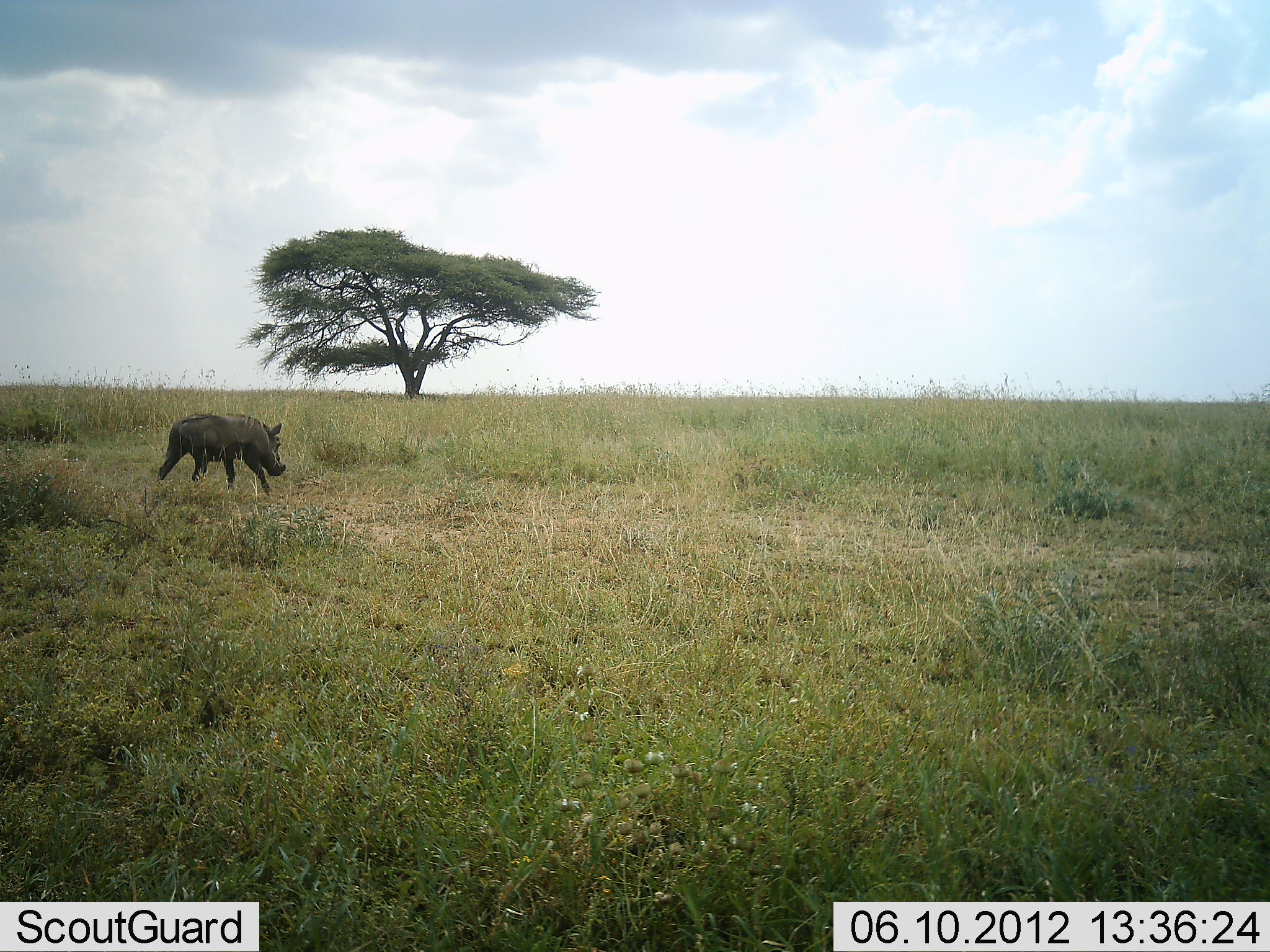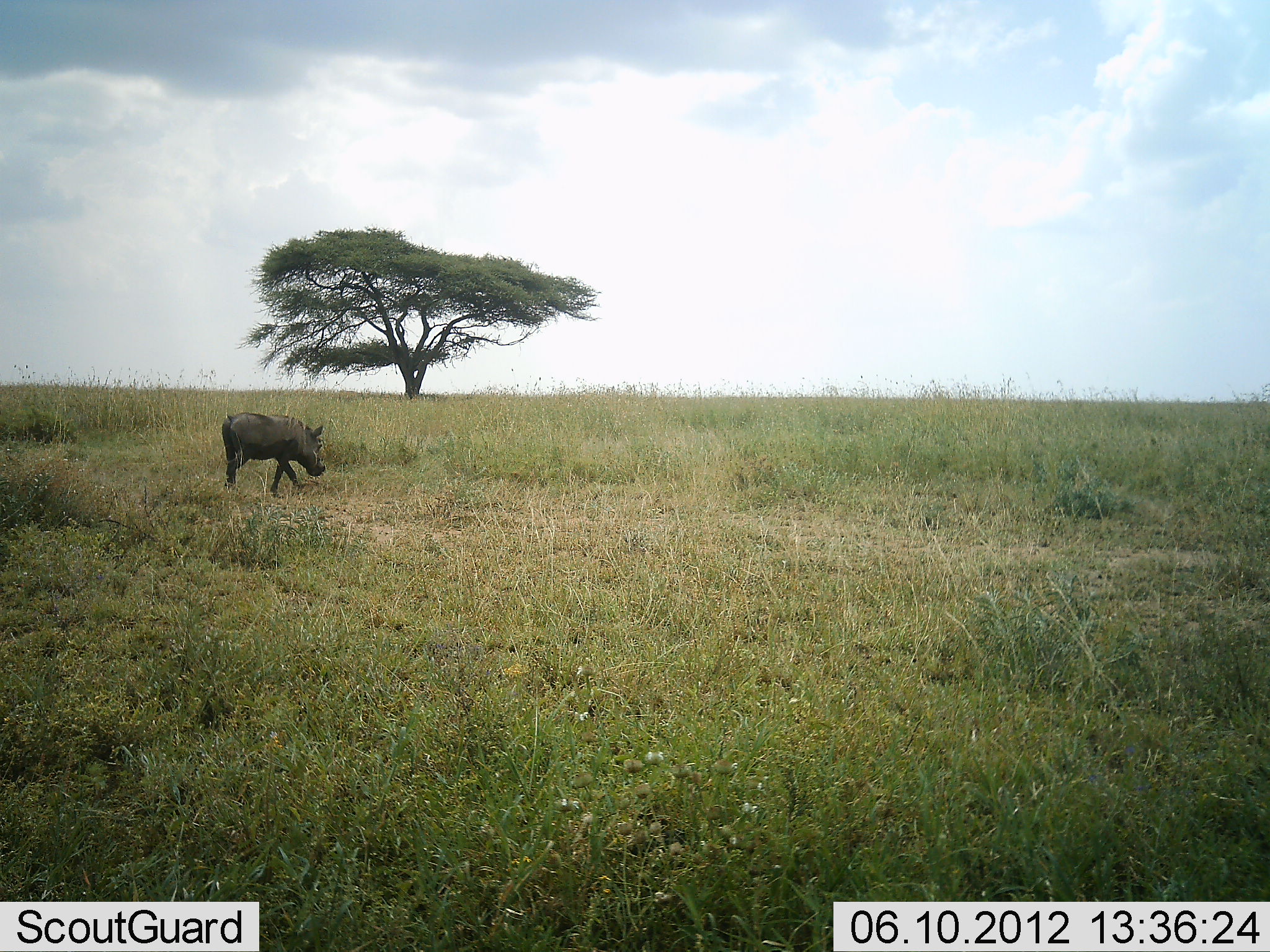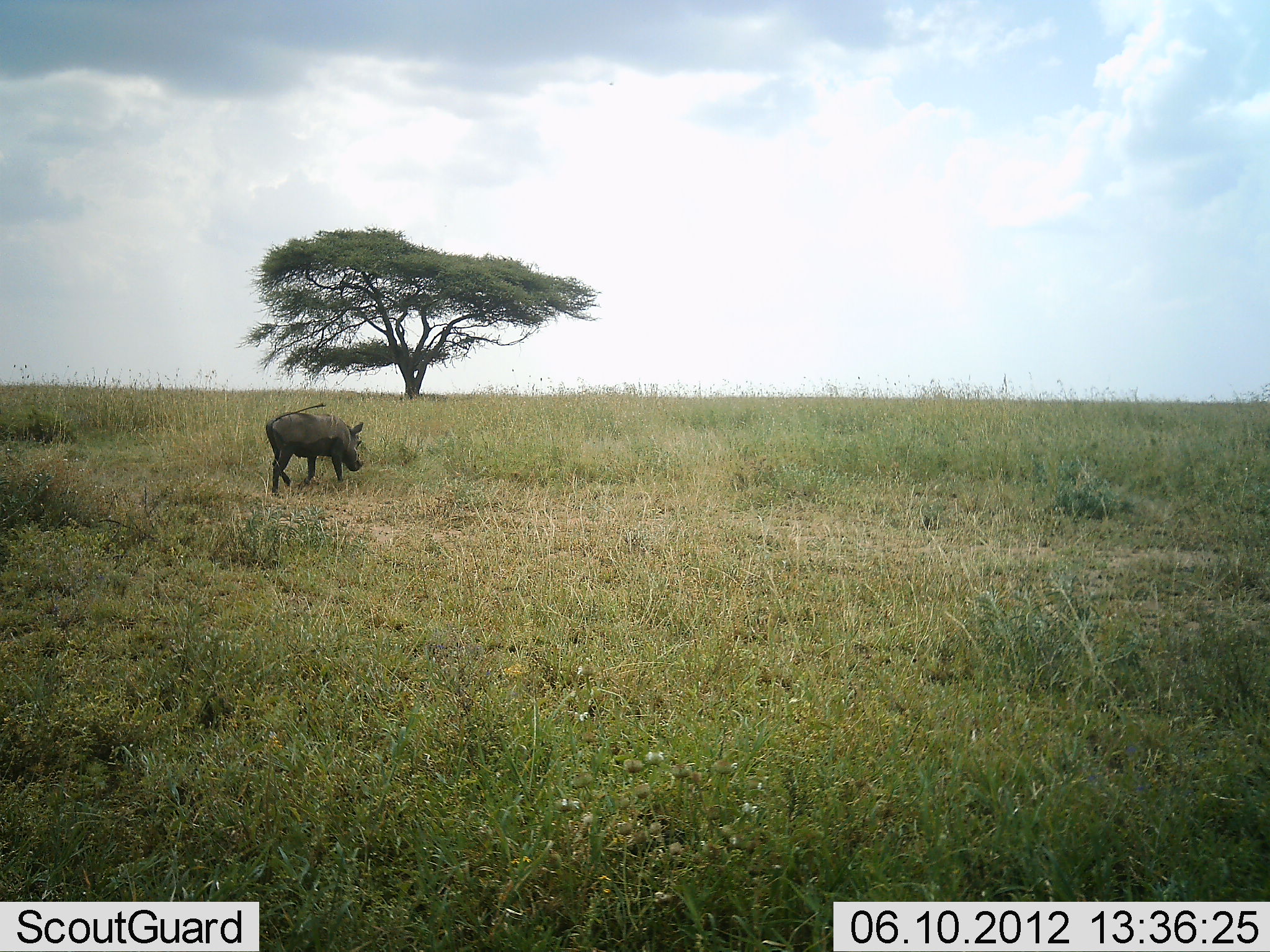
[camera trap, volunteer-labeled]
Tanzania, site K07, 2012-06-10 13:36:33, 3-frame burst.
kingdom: Animalia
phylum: Chordata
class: Mammalia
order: Artiodactyla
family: Suidae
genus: Phacochoerus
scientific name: Phacochoerus africanus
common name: warthog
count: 1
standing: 0%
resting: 0%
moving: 100%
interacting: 0%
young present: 0%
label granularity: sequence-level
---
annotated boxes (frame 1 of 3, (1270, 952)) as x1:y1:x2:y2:
animal: 155:412:287:497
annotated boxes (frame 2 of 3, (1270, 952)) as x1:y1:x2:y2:
animal: 220:410:328:501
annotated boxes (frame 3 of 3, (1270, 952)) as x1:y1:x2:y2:
animal: 264:401:366:496